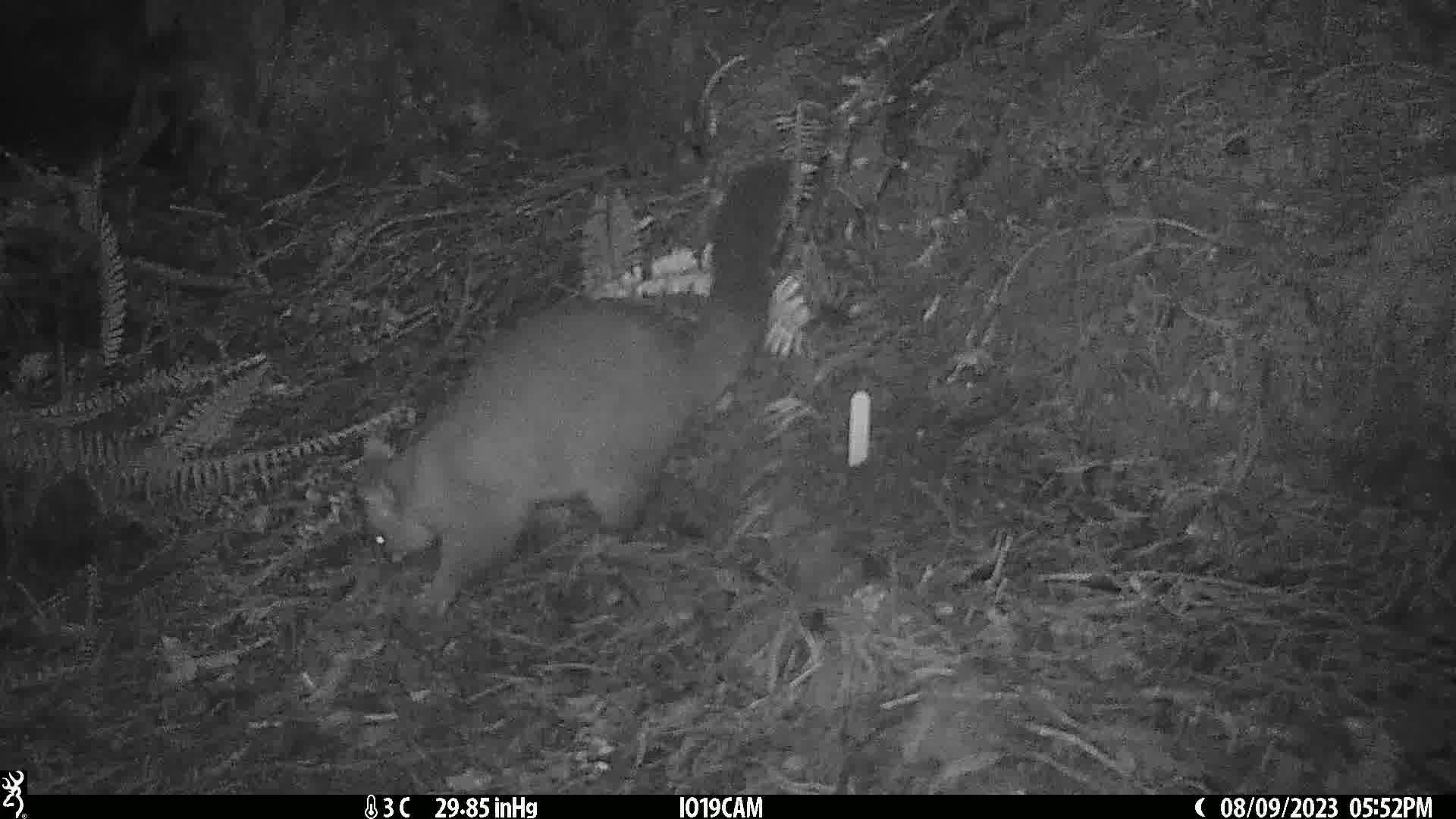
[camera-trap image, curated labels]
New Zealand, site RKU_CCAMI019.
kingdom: Animalia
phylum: Chordata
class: Mammalia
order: Diprotodontia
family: Phalangeridae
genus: Trichosurus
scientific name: Trichosurus vulpecula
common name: common brushtail possum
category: possum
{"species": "possum (common brushtail possum) (Trichosurus vulpecula)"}